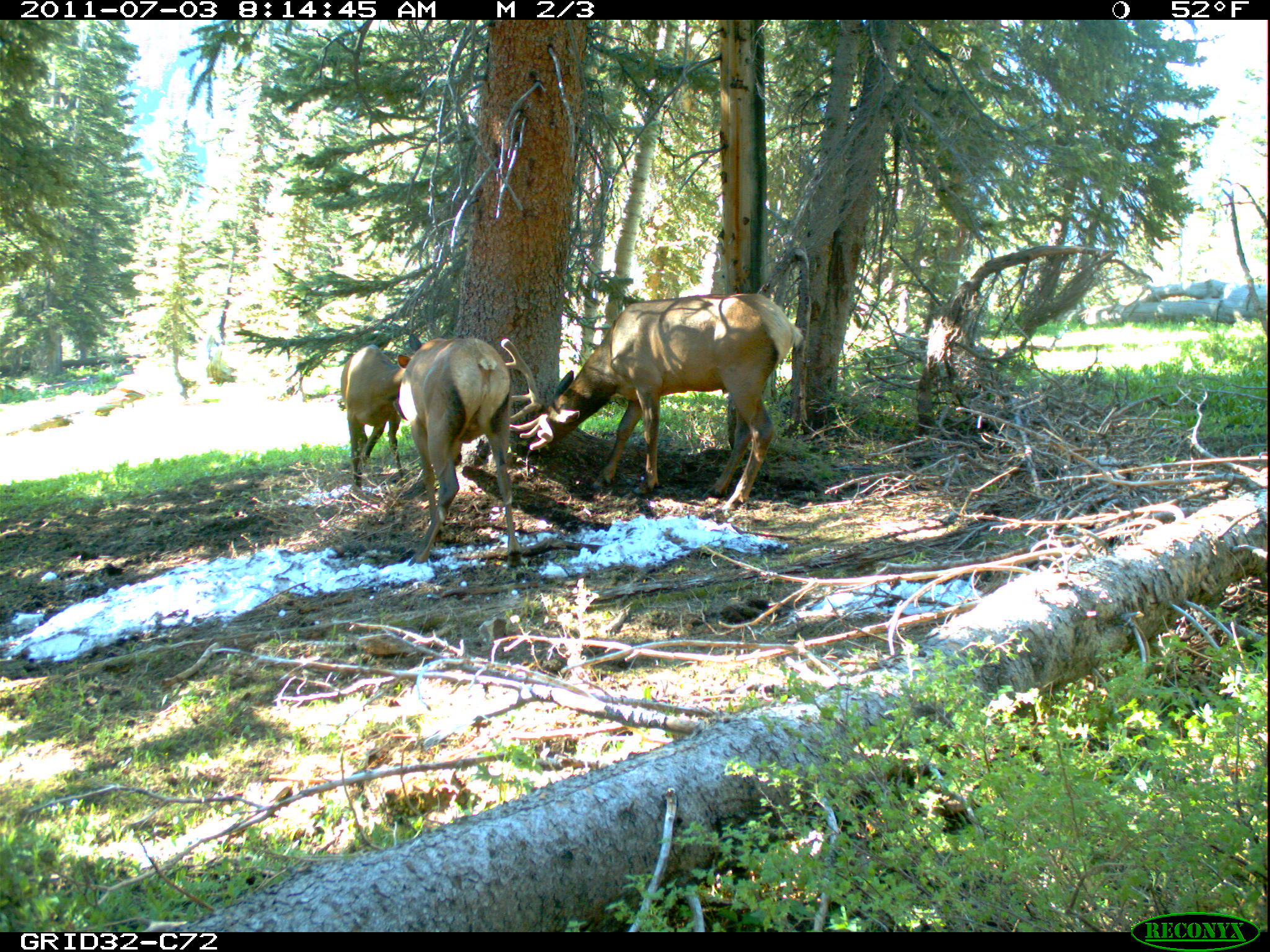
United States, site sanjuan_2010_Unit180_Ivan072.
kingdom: Animalia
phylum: Chordata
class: Mammalia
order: Artiodactyla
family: Cervidae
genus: Cervus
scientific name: Cervus elaphus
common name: red deer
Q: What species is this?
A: Cervus elaphus (red deer).